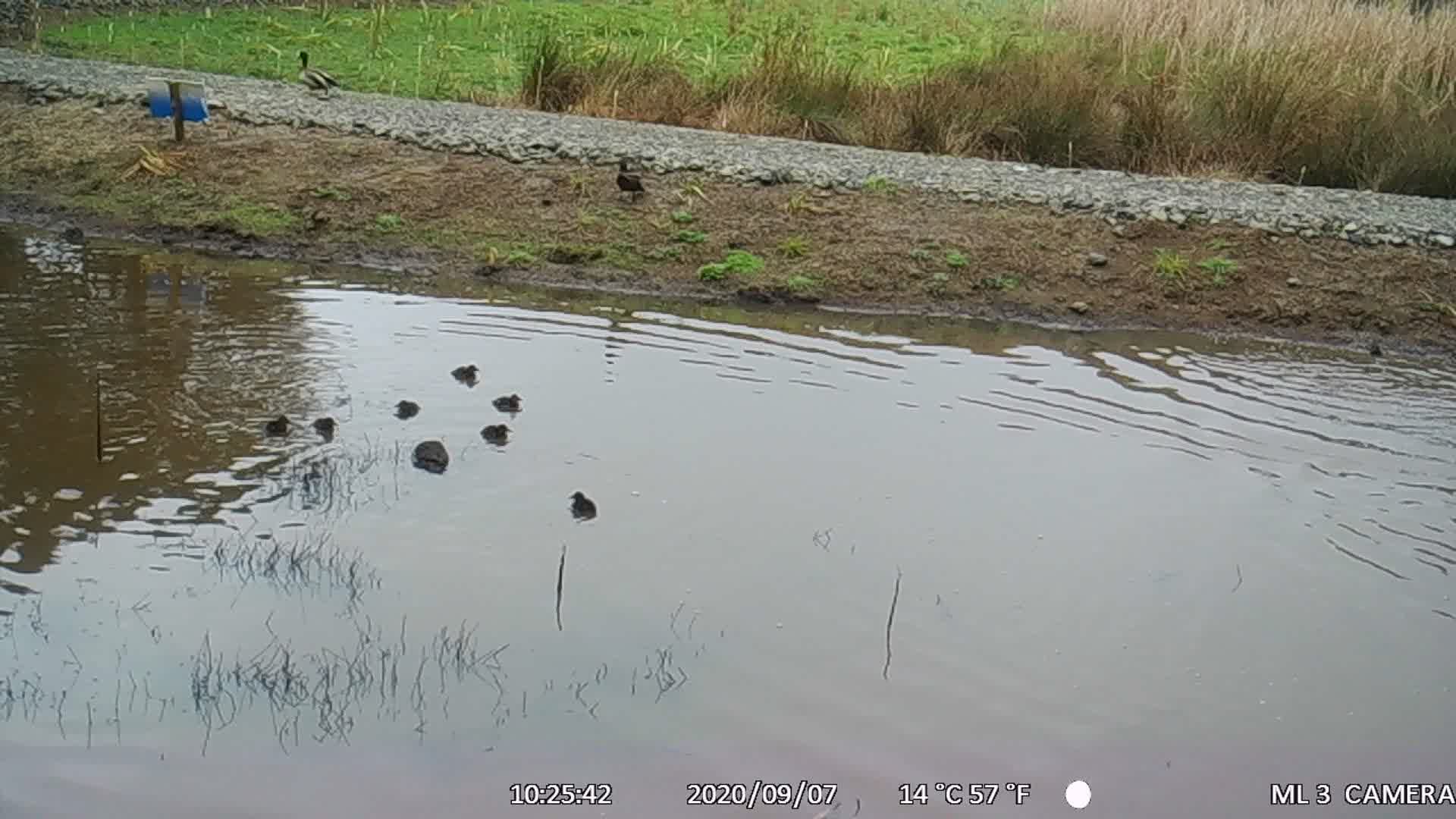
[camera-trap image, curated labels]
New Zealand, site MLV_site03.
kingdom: Animalia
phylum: Chordata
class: Aves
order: Anseriformes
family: Anatidae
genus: Anas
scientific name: Anas chlorotis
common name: brown teal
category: pateke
Pateke (brown teal) (Anas chlorotis).